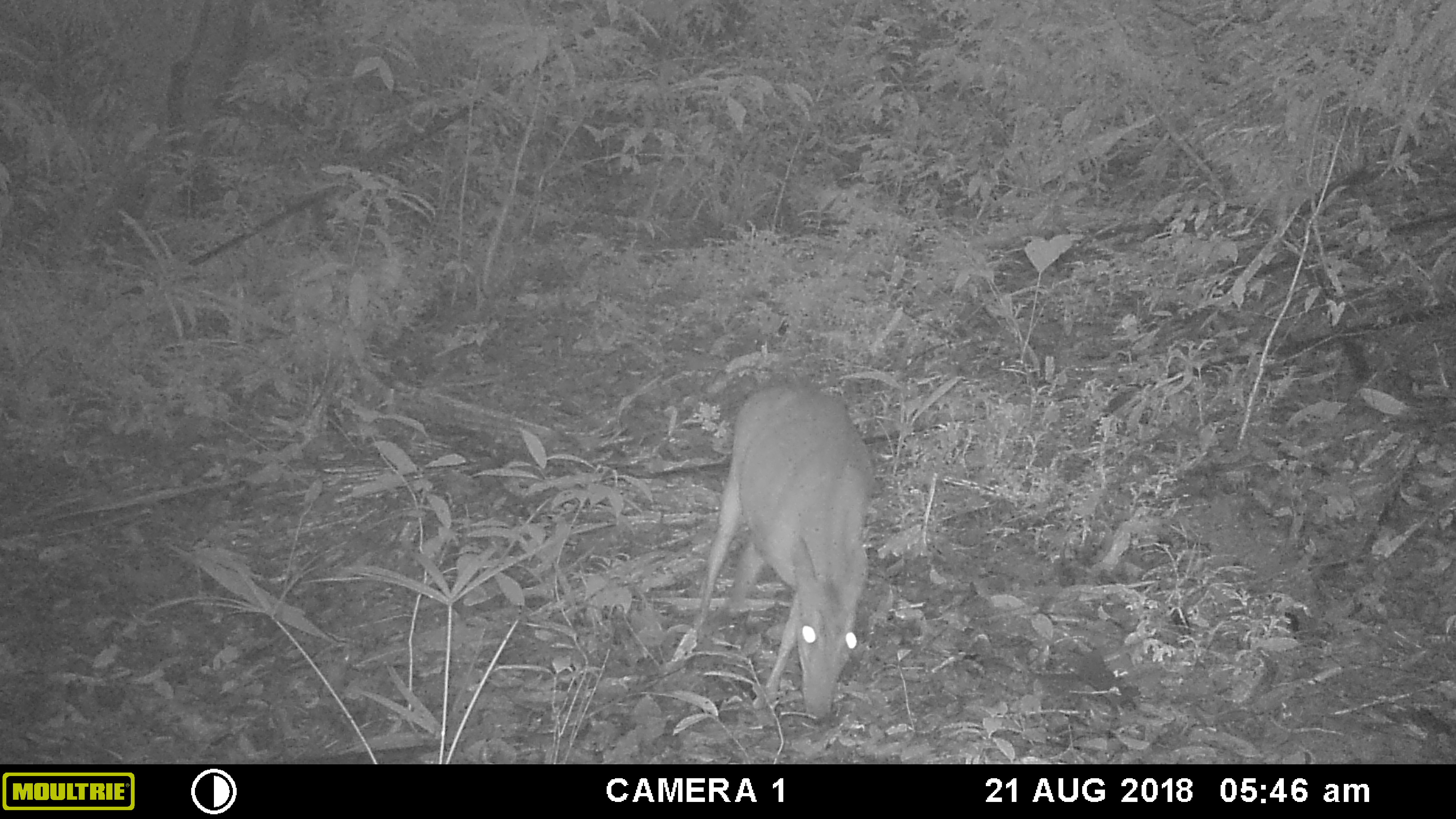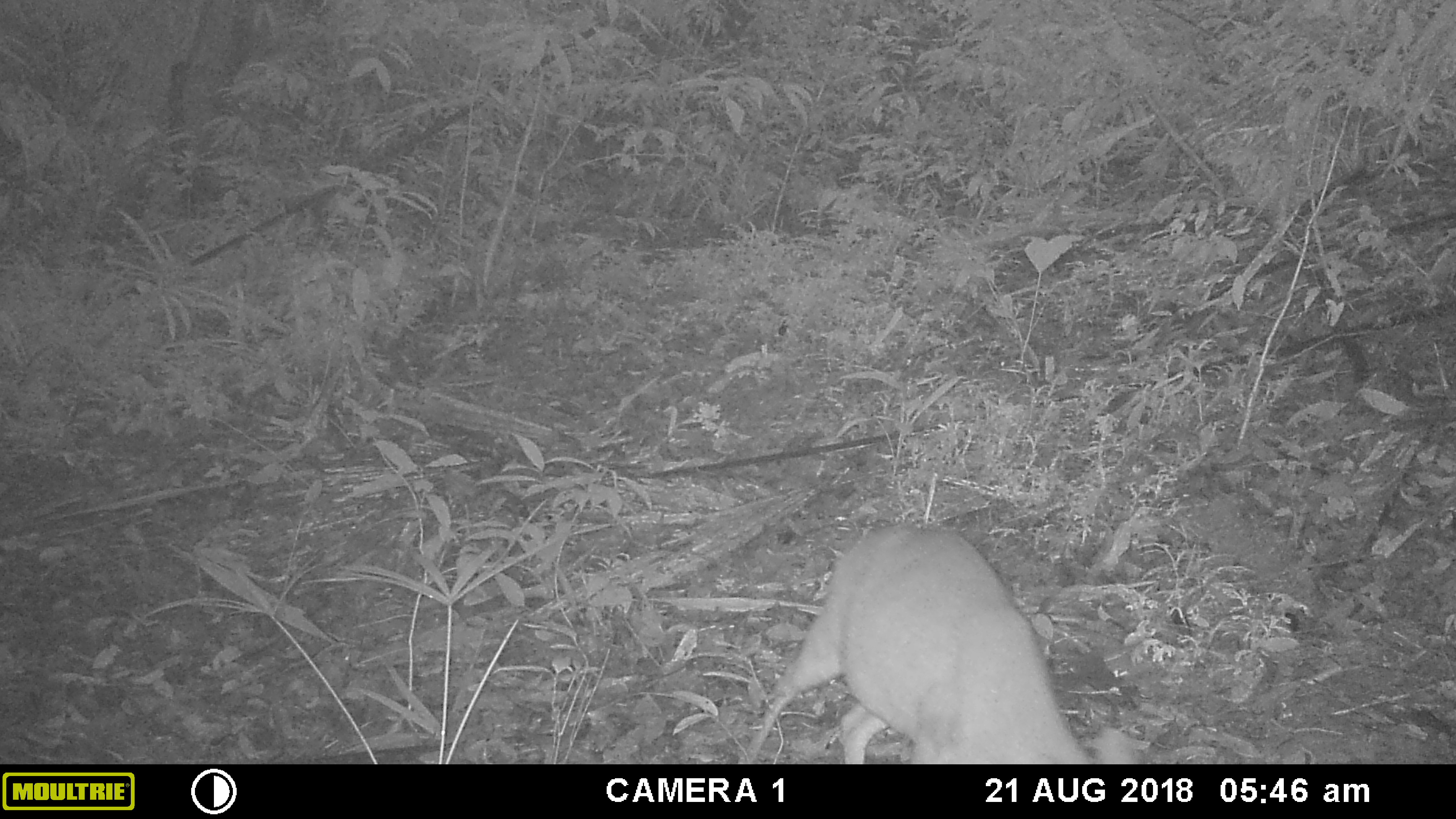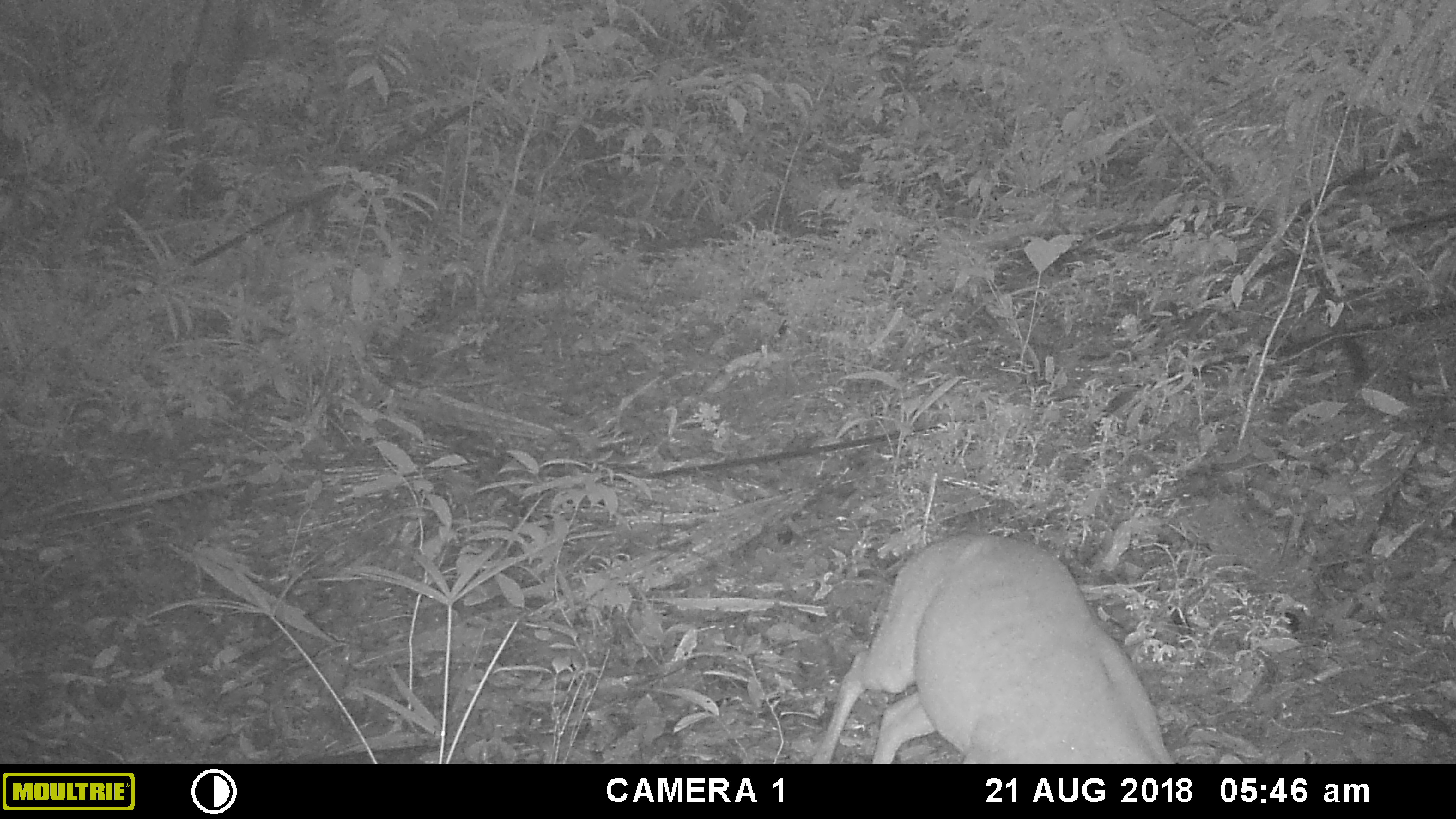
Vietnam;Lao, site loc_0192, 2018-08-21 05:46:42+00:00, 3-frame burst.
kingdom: Animalia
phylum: Chordata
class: Mammalia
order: Artiodactyla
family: Cervidae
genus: Muntiacus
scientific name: Muntiacus vuquangensis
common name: large-antlered muntjac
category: large antlered muntjac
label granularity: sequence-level